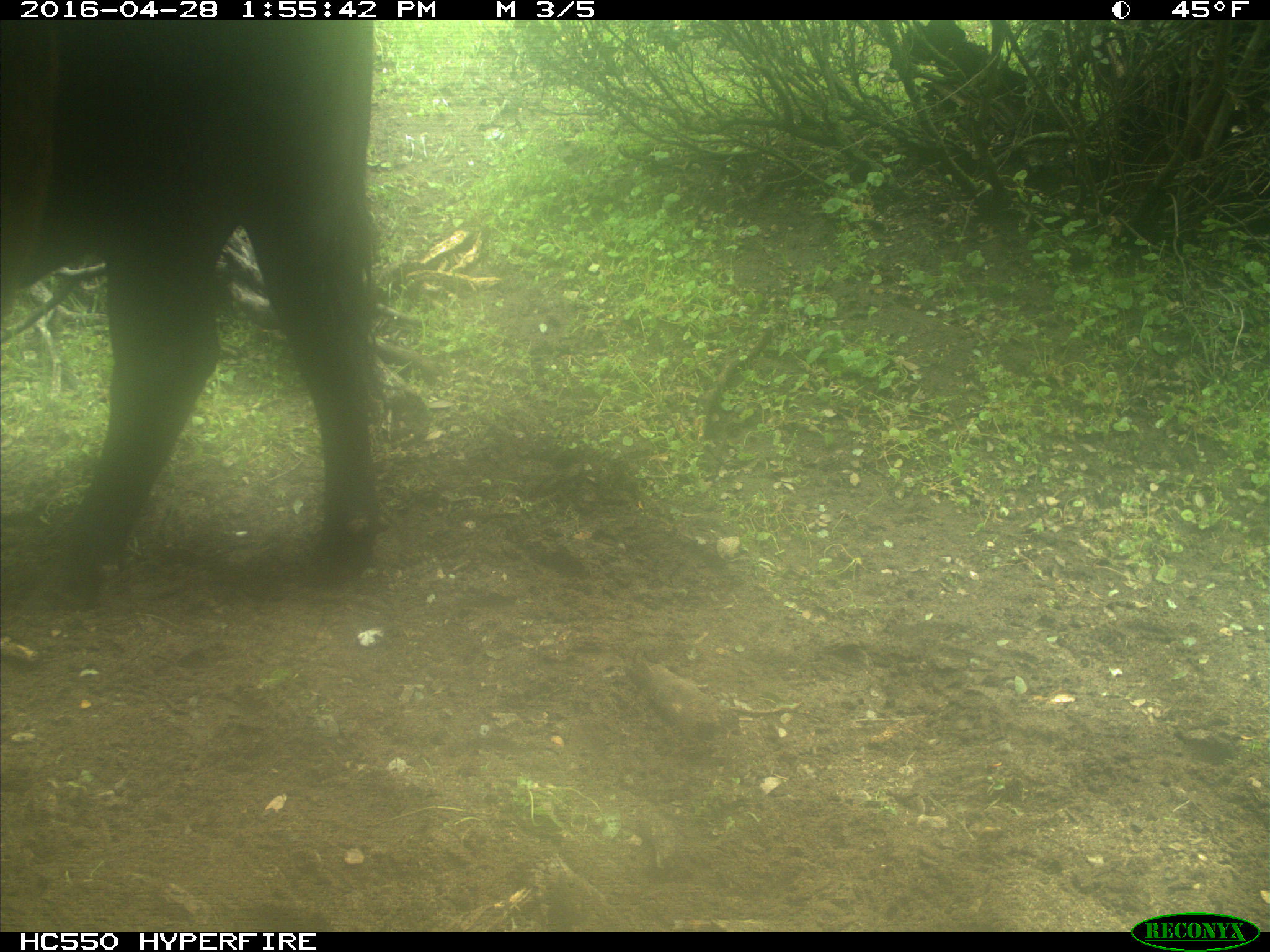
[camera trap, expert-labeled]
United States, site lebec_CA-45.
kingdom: Animalia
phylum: Chordata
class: Mammalia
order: Artiodactyla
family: Bovidae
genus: Bos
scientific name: Bos taurus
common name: domestic cow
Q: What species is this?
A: Bos taurus (domestic cow).